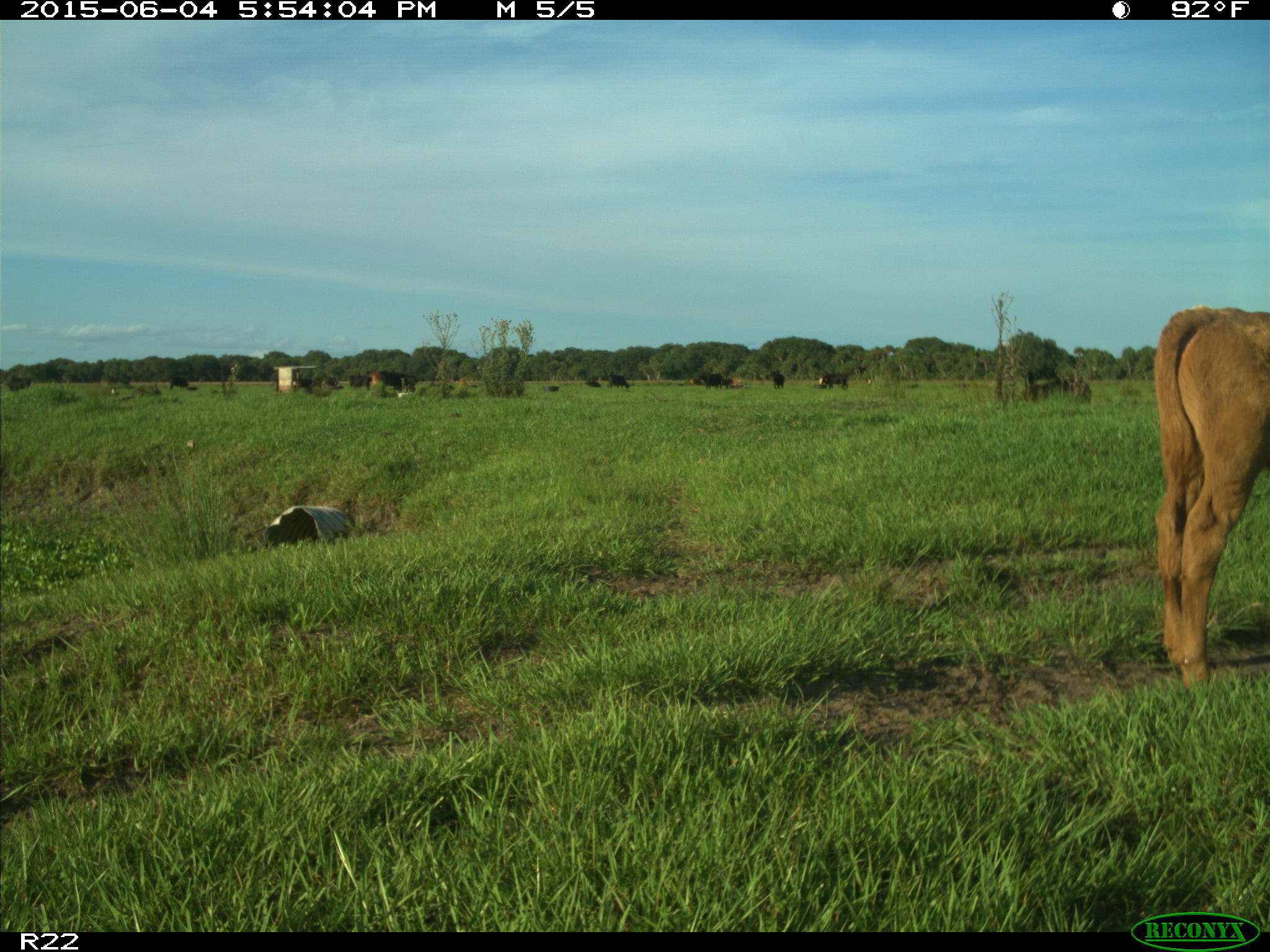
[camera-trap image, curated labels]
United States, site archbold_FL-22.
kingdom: Animalia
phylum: Chordata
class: Mammalia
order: Artiodactyla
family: Bovidae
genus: Bos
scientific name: Bos taurus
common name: domestic cow